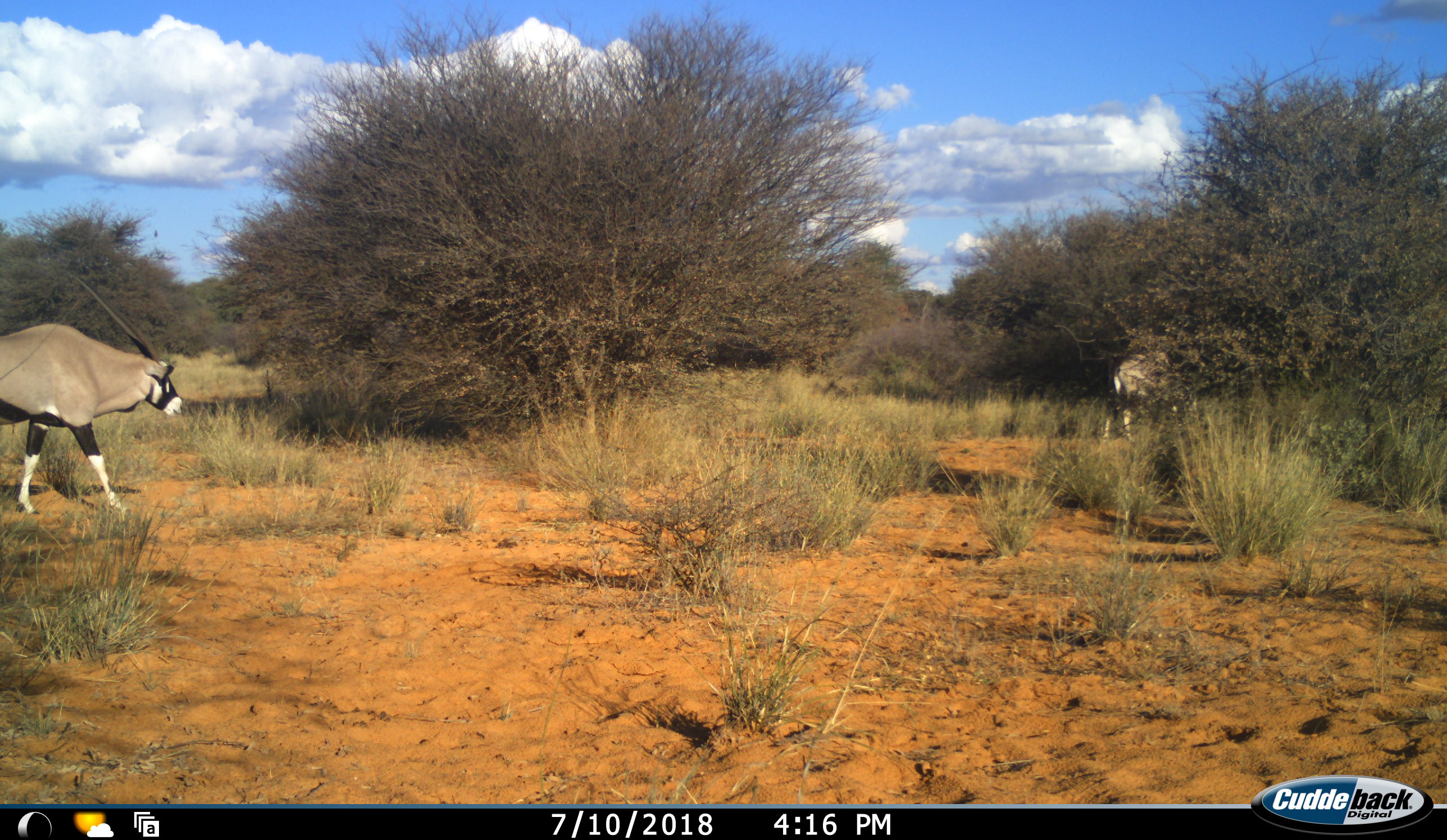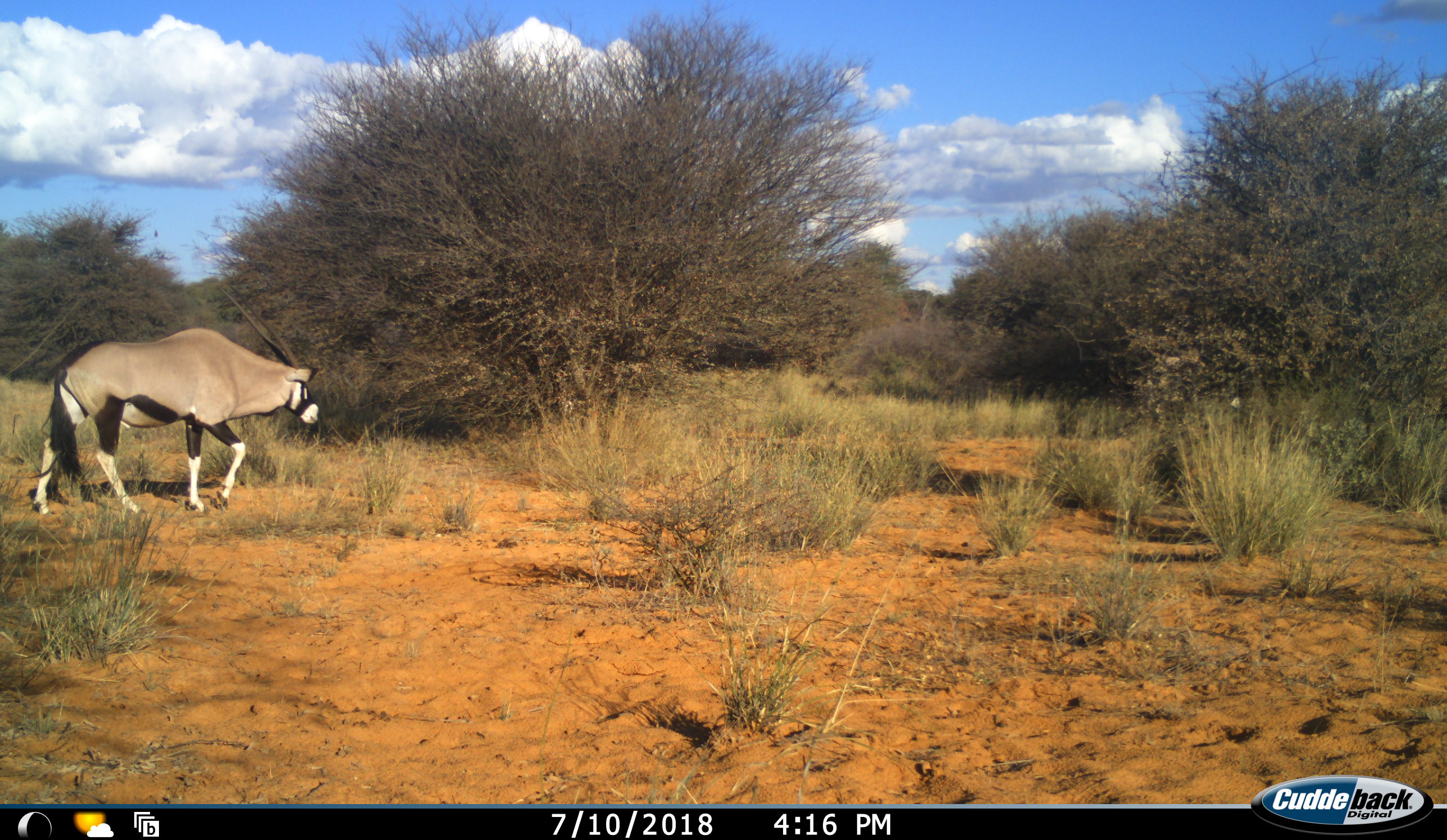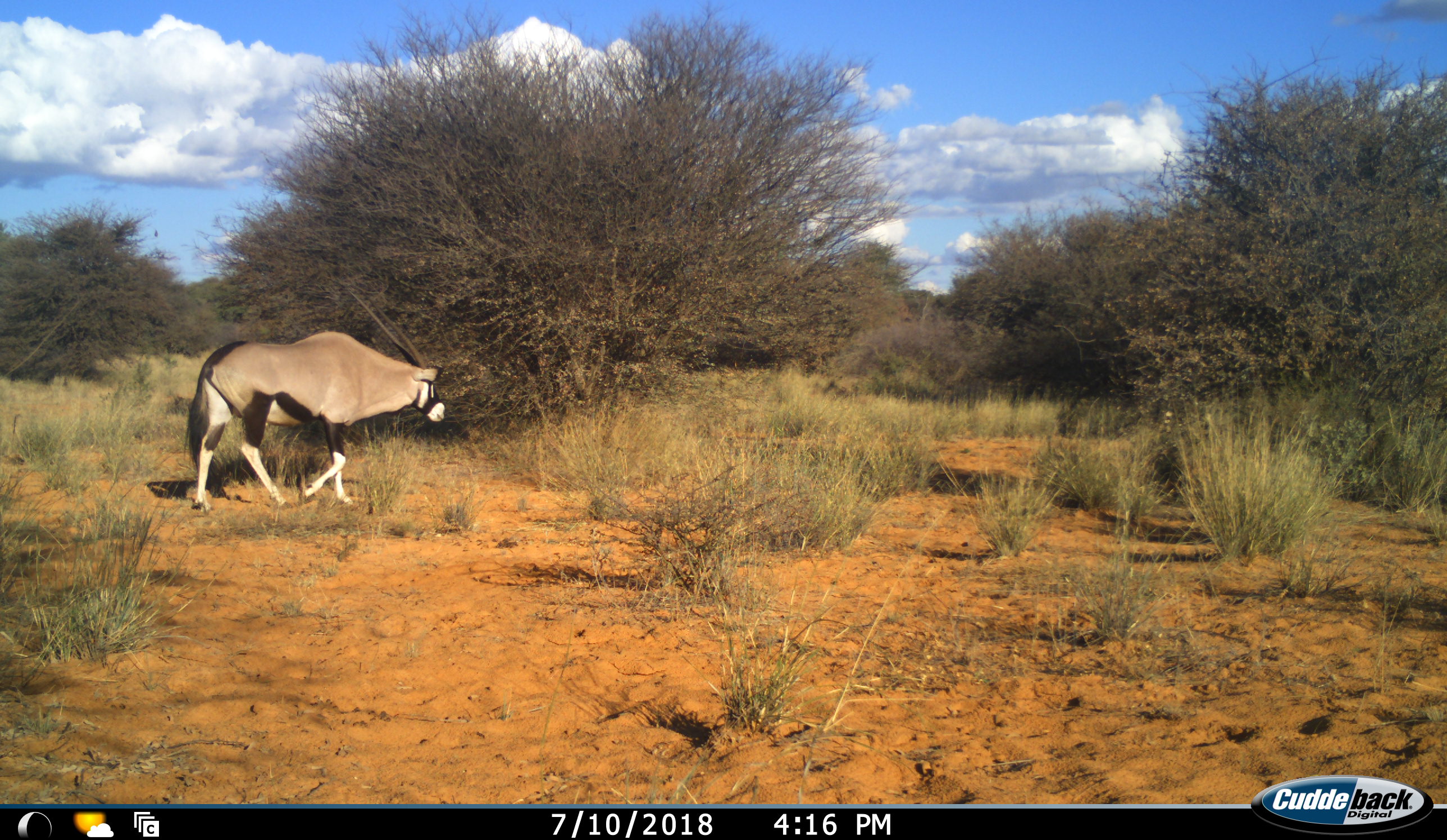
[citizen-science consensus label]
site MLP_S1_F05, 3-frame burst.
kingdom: Animalia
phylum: Chordata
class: Mammalia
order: Artiodactyla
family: Bovidae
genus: Oryx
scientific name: Oryx gazella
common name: gemsbok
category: oryx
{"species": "oryx (gemsbok) (Oryx gazella)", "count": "2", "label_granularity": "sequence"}